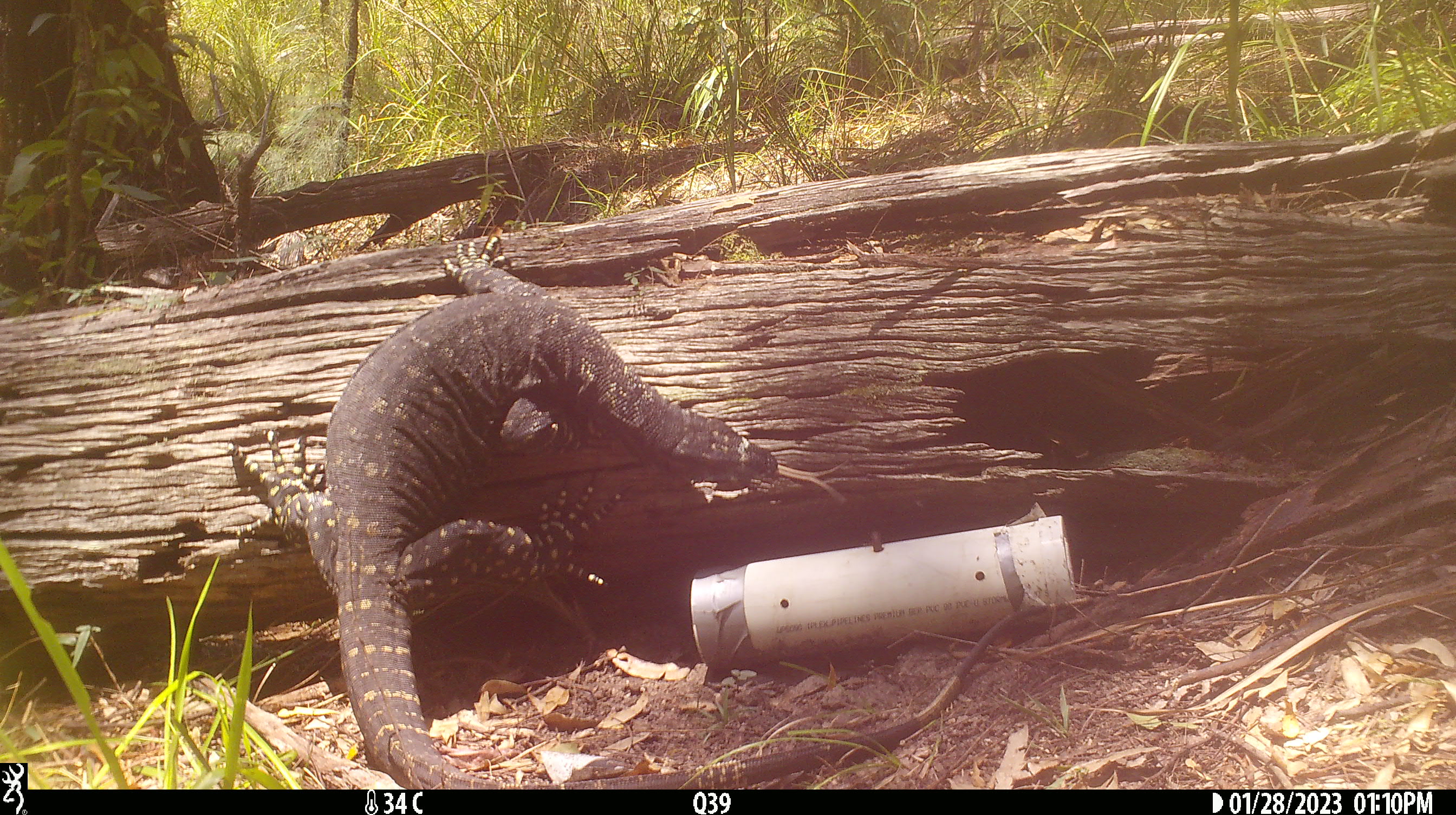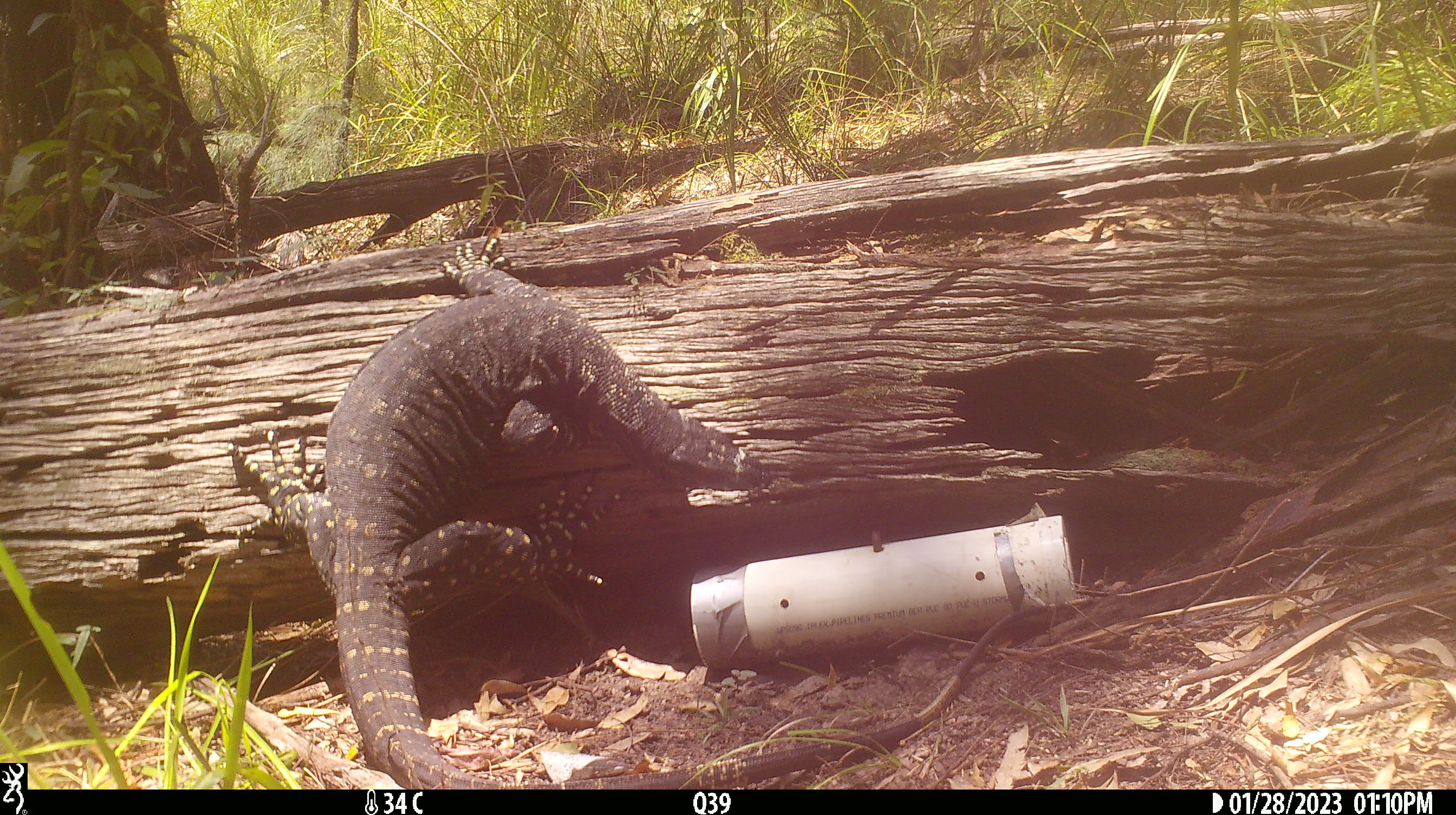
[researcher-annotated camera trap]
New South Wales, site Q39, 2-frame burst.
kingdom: Animalia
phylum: Chordata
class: Reptilia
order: Squamata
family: Varanidae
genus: Varanus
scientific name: Varanus varius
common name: lace monitor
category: goanna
Goanna (lace monitor) (Varanus varius).